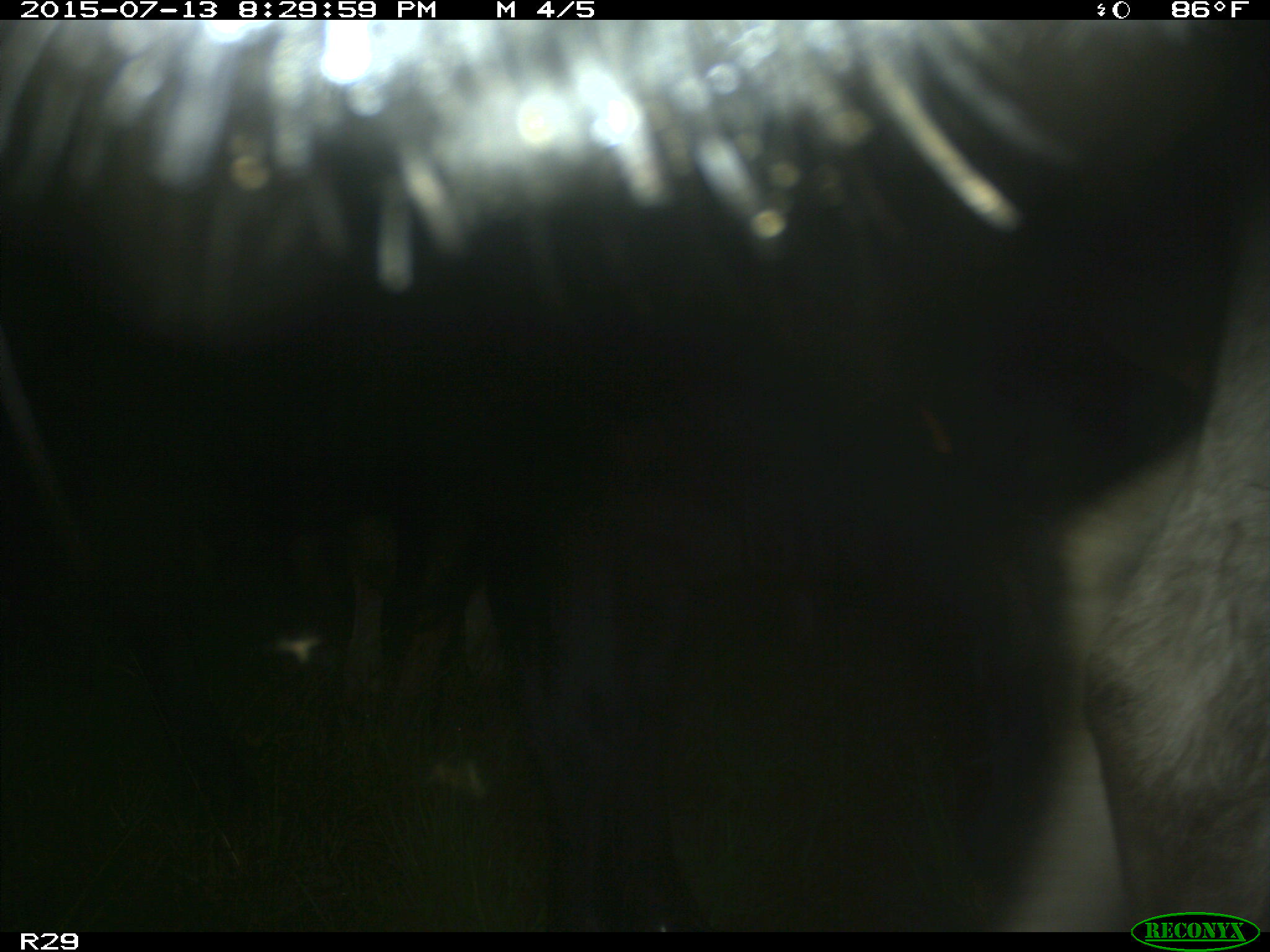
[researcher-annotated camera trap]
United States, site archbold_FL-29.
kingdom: Animalia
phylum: Chordata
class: Mammalia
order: Artiodactyla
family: Bovidae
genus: Bos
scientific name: Bos taurus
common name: domestic cow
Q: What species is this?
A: Bos taurus (domestic cow).